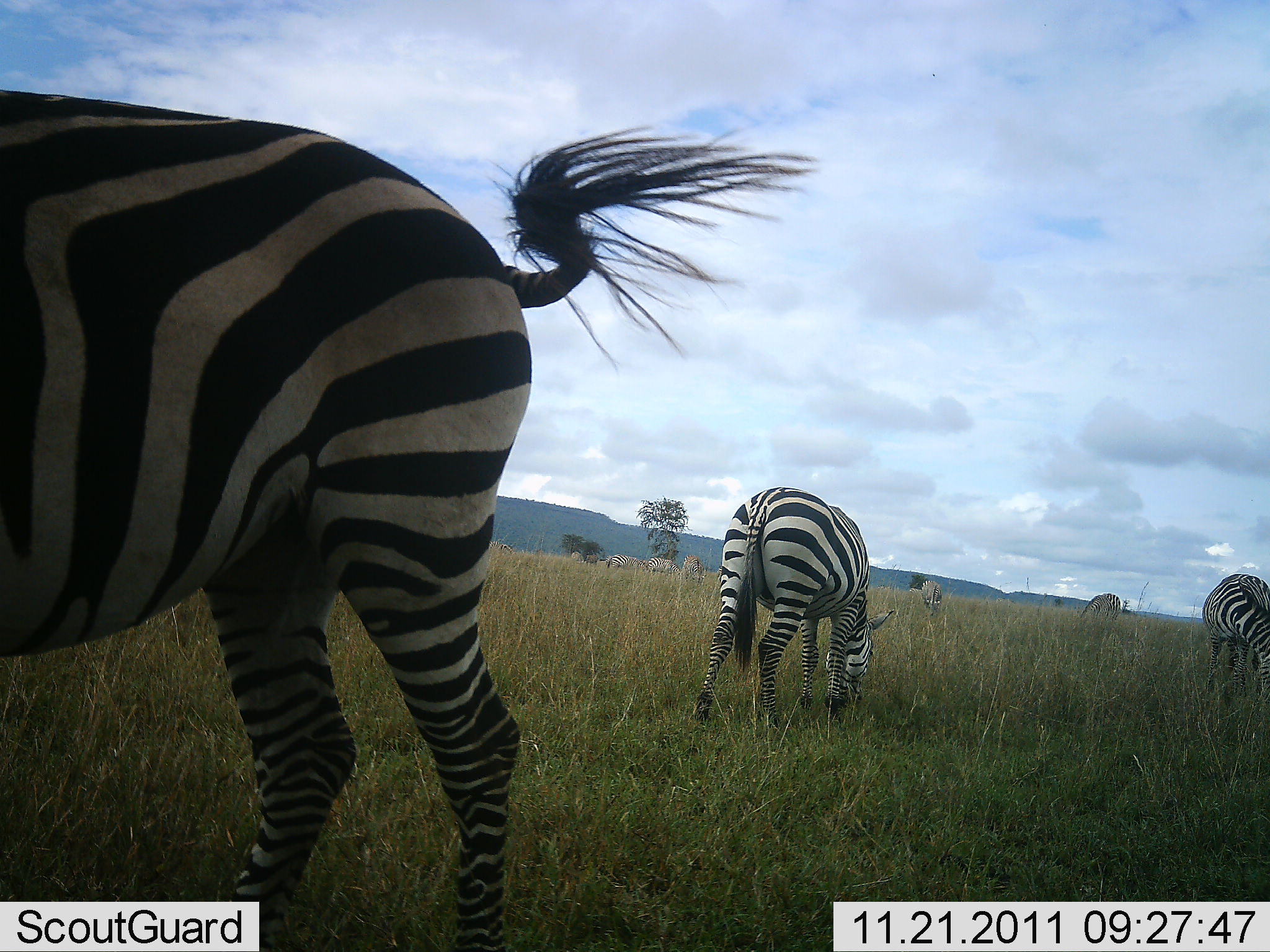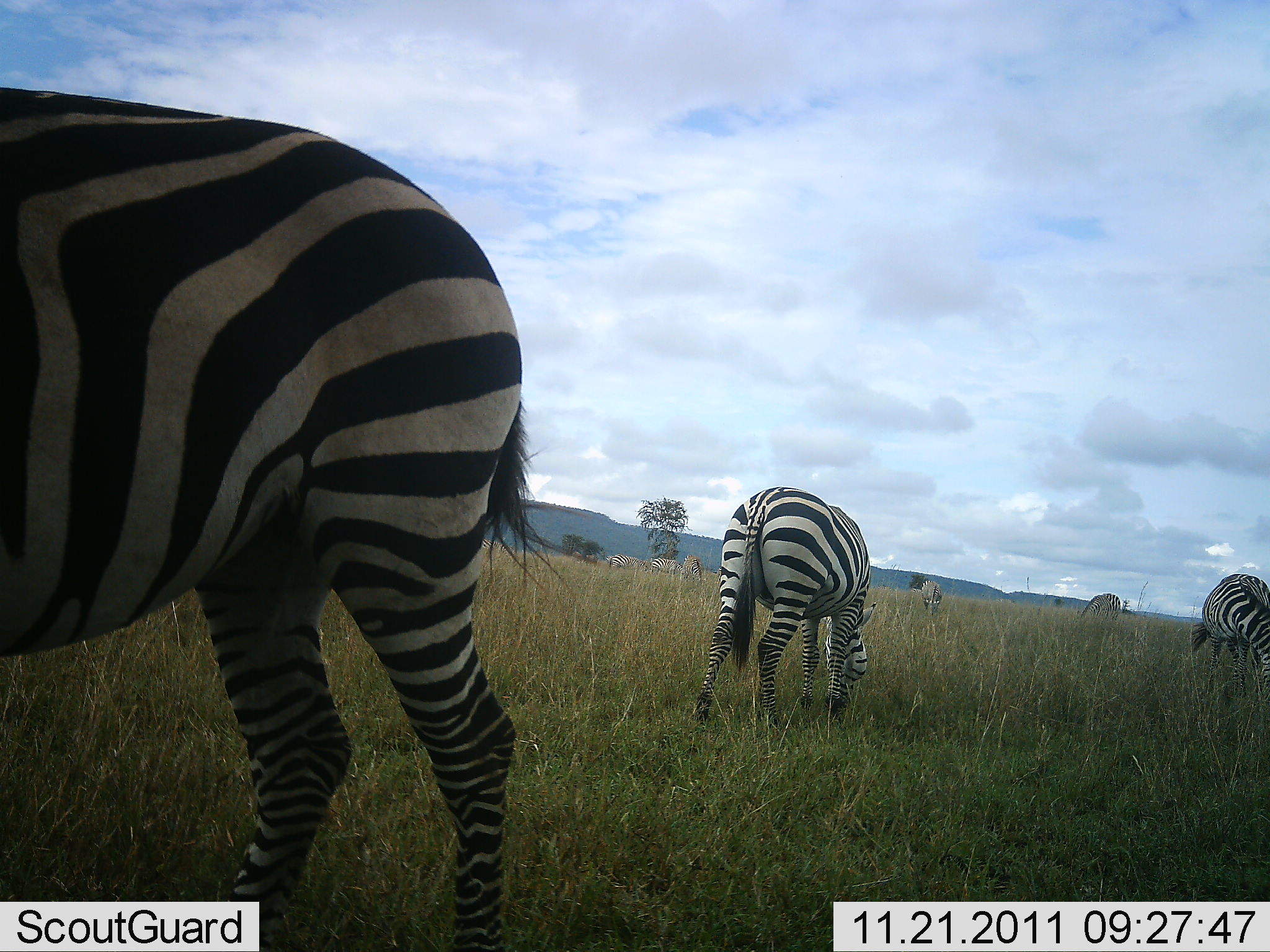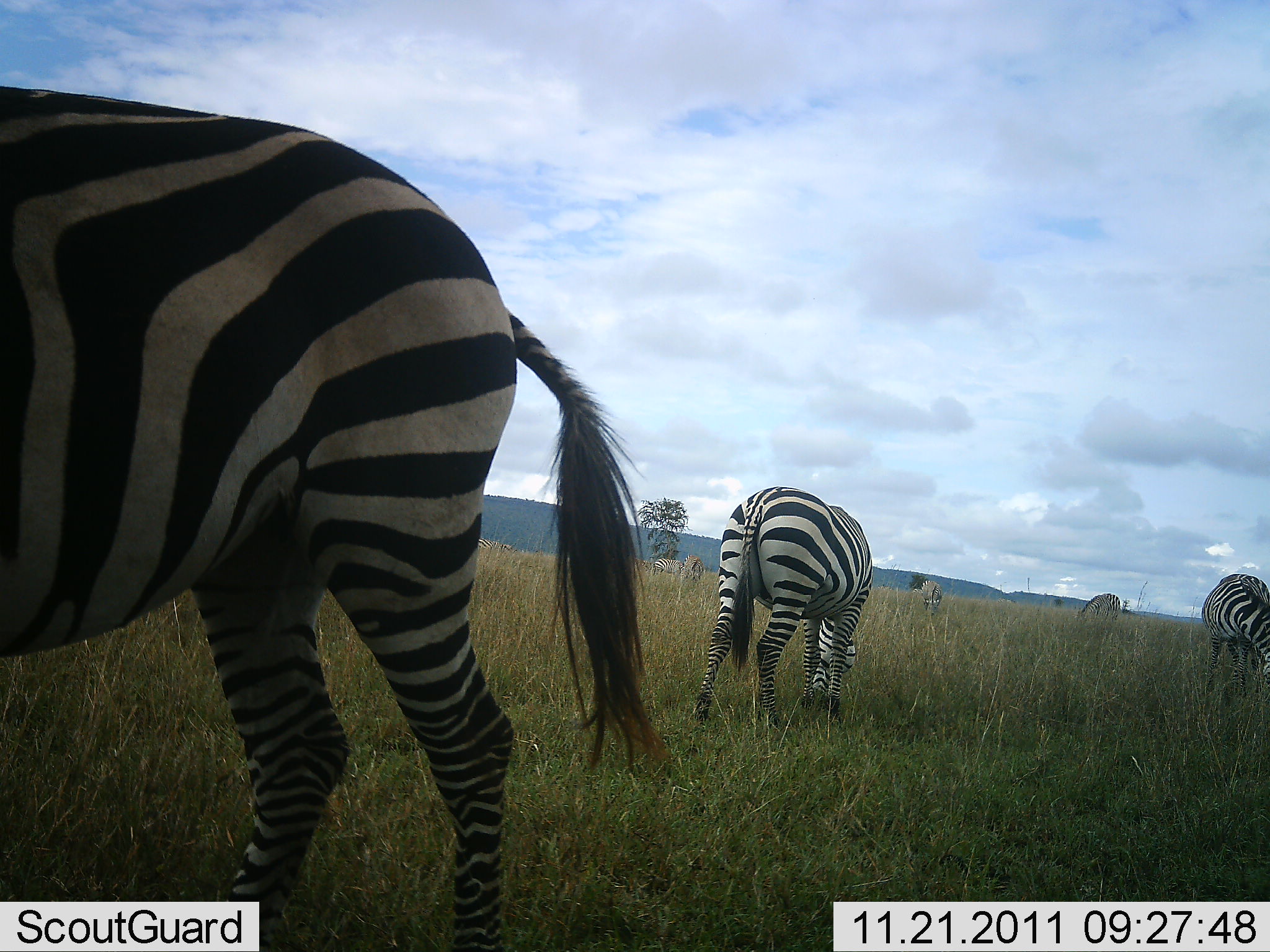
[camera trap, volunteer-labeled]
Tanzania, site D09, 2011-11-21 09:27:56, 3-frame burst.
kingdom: Animalia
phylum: Chordata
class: Mammalia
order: Perissodactyla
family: Equidae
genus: Equus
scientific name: Equus quagga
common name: plains zebra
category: zebra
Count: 5.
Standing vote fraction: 23%.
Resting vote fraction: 0%.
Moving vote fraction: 0%.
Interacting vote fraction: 0%.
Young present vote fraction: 0%.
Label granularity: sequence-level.